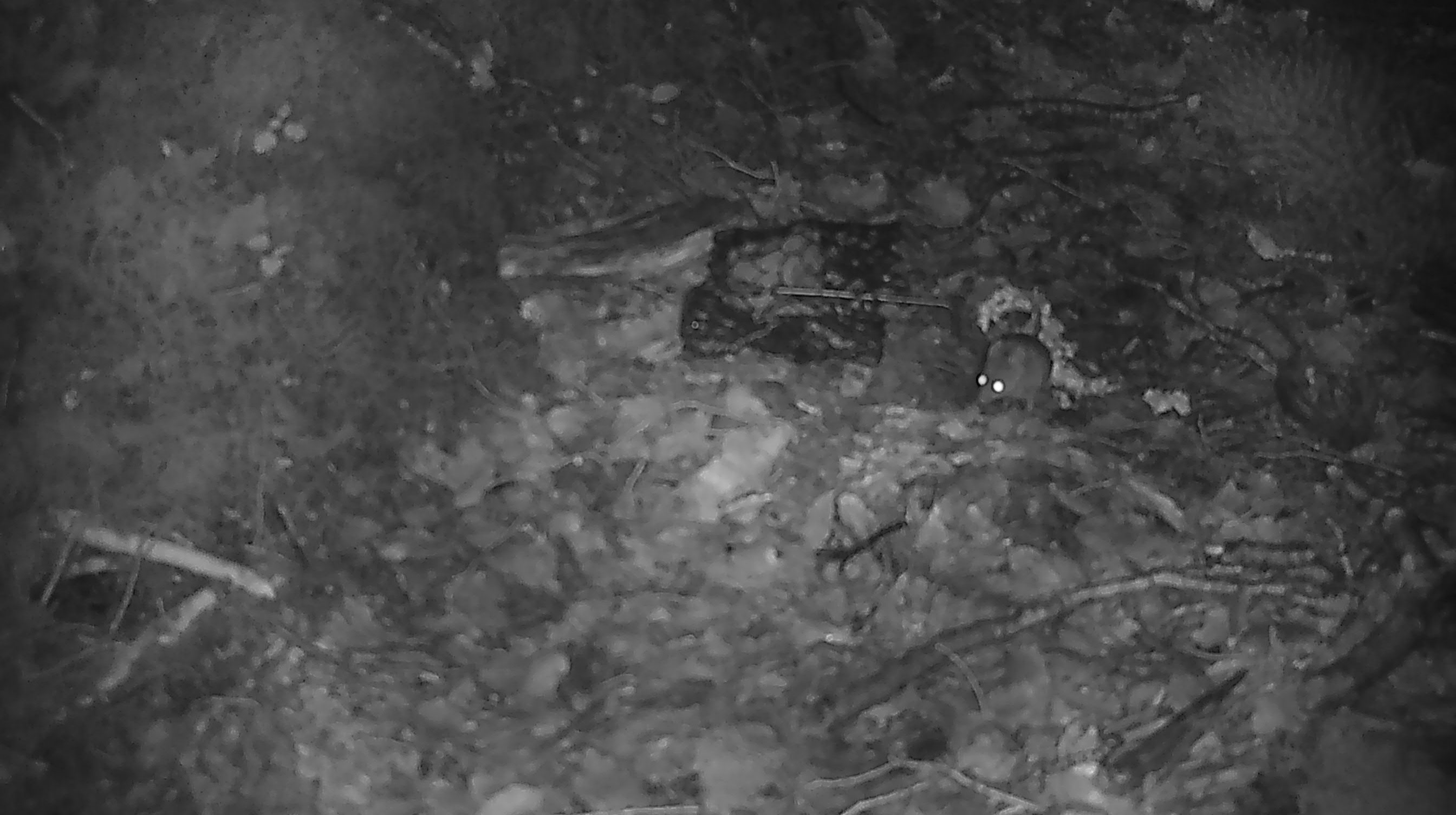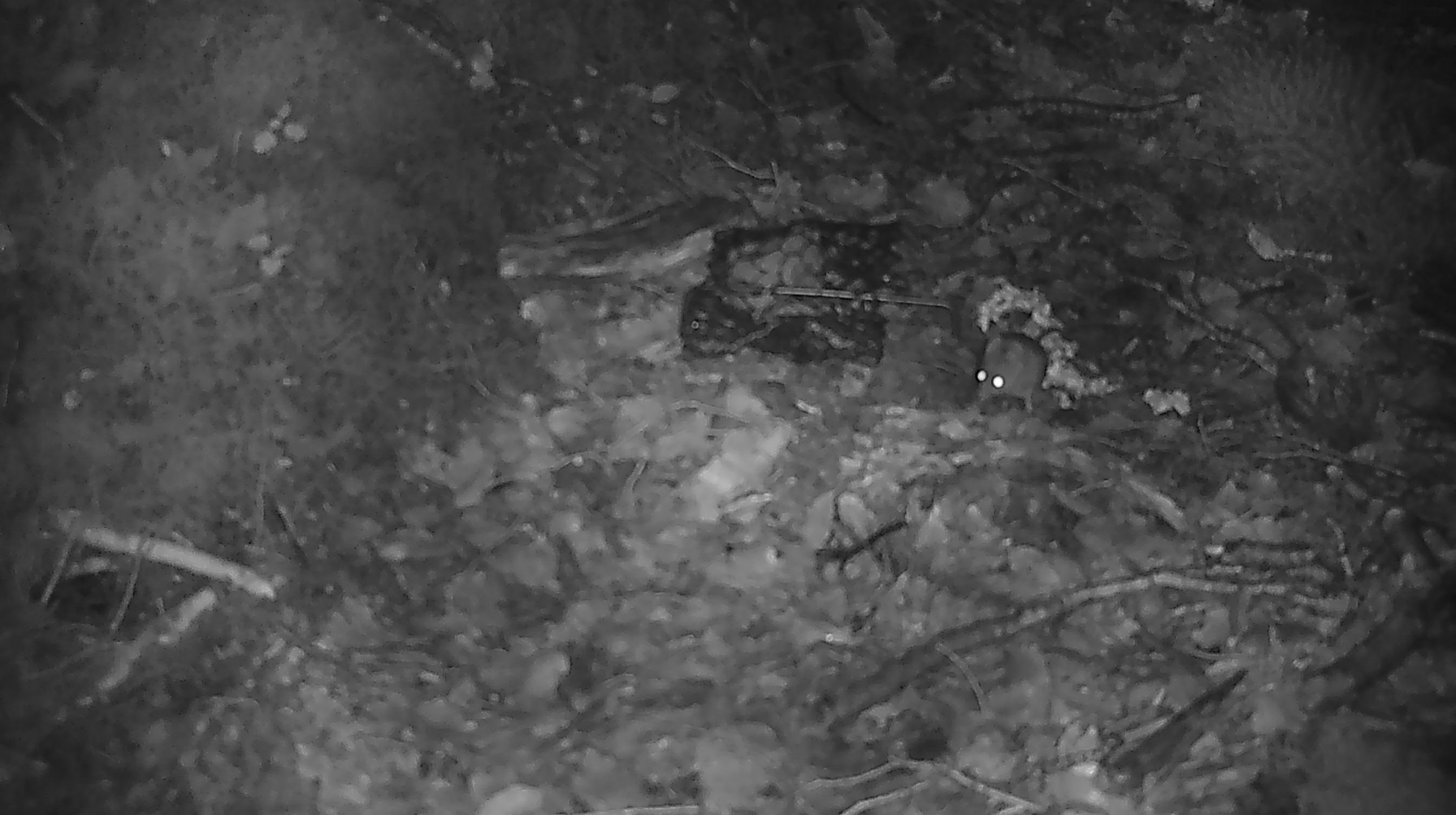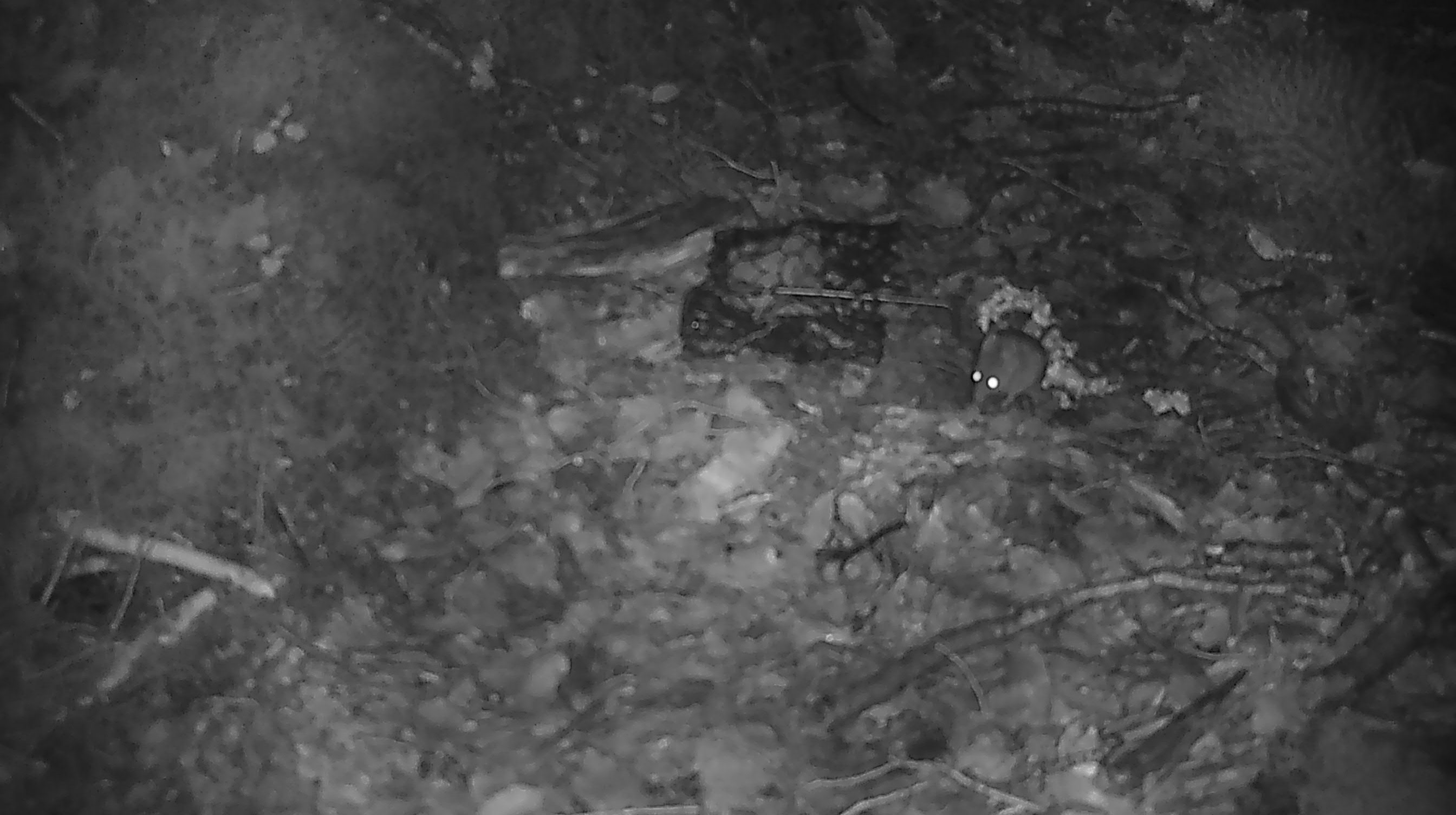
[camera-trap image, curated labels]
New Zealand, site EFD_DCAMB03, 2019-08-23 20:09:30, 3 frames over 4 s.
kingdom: Animalia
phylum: Chordata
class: Mammalia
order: Rodentia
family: Muridae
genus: Mus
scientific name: Mus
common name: mouse